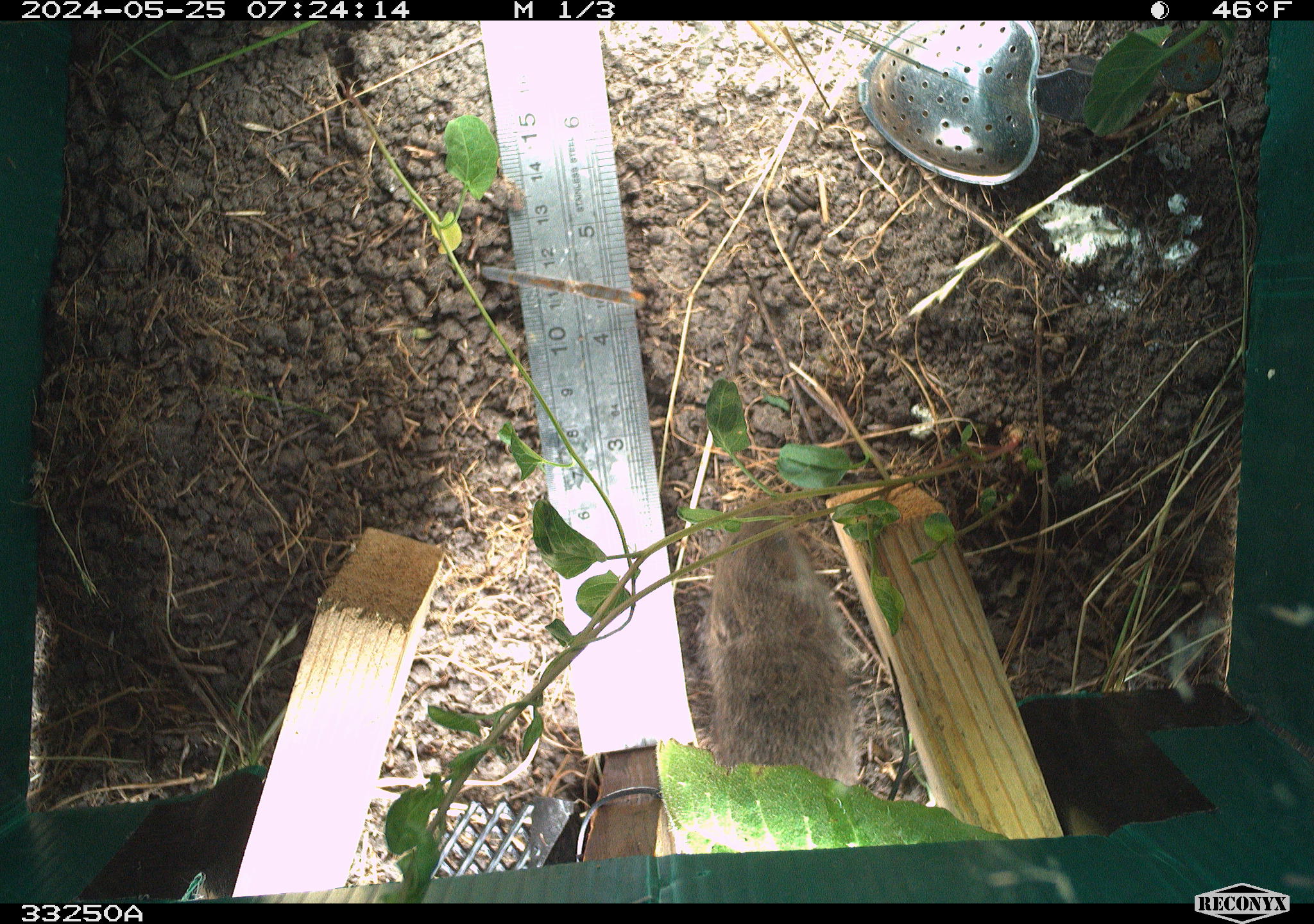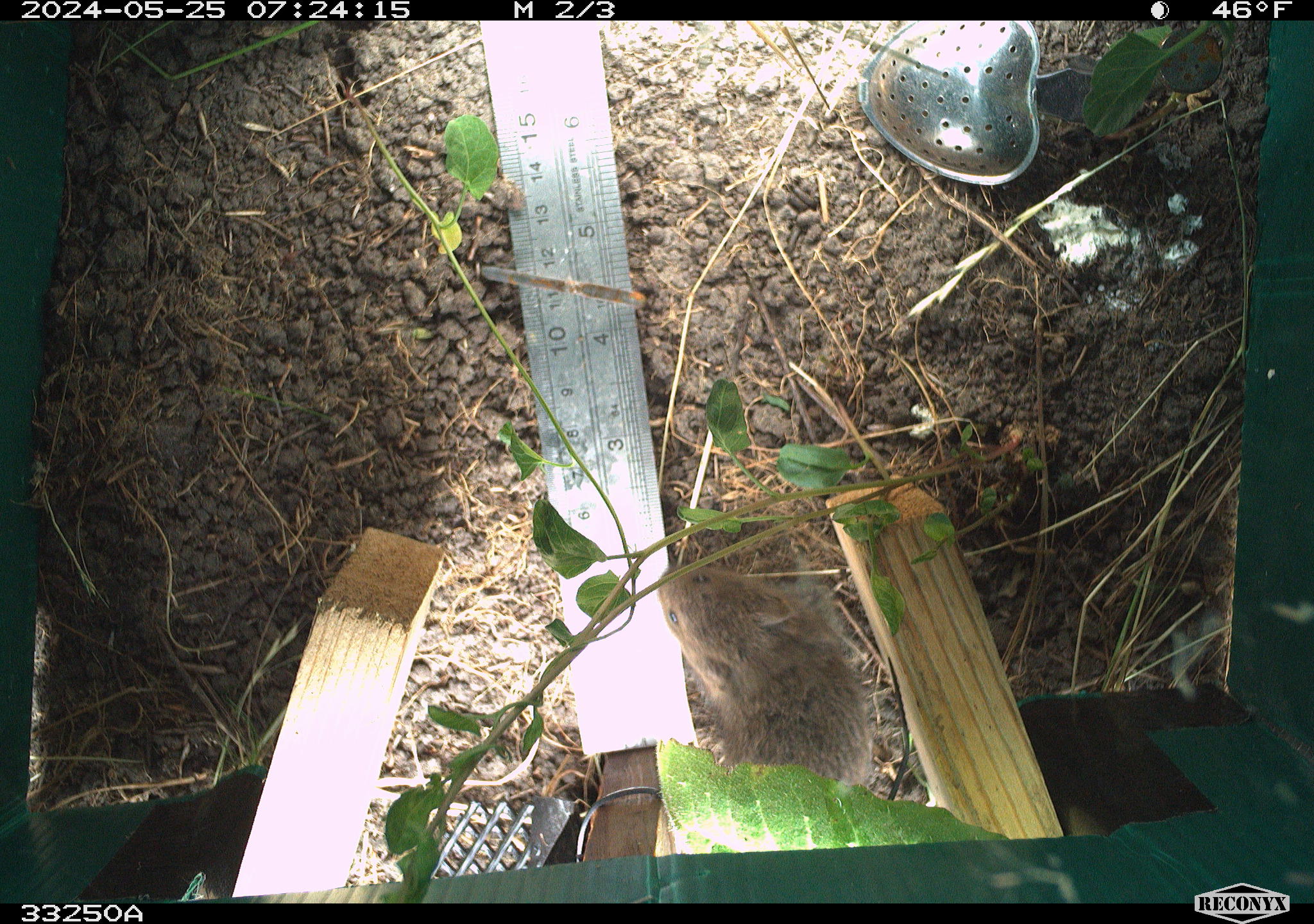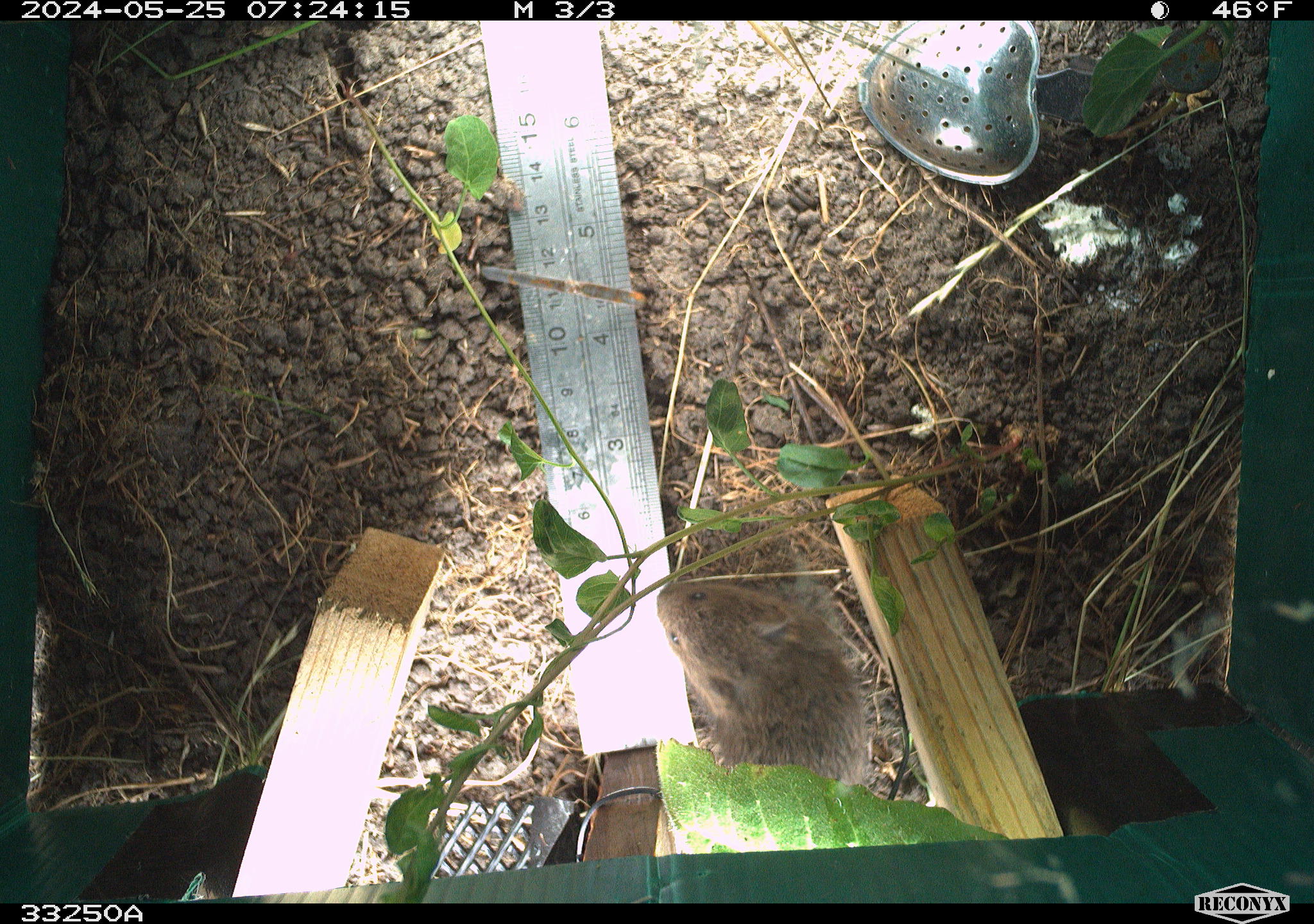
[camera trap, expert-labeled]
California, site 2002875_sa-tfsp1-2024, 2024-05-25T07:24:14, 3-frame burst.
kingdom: Animalia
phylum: Chordata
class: Mammalia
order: Rodentia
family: Cricetidae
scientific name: Arvicolinae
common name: voles, lemmings, and muskrats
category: arvicolinae subfamily